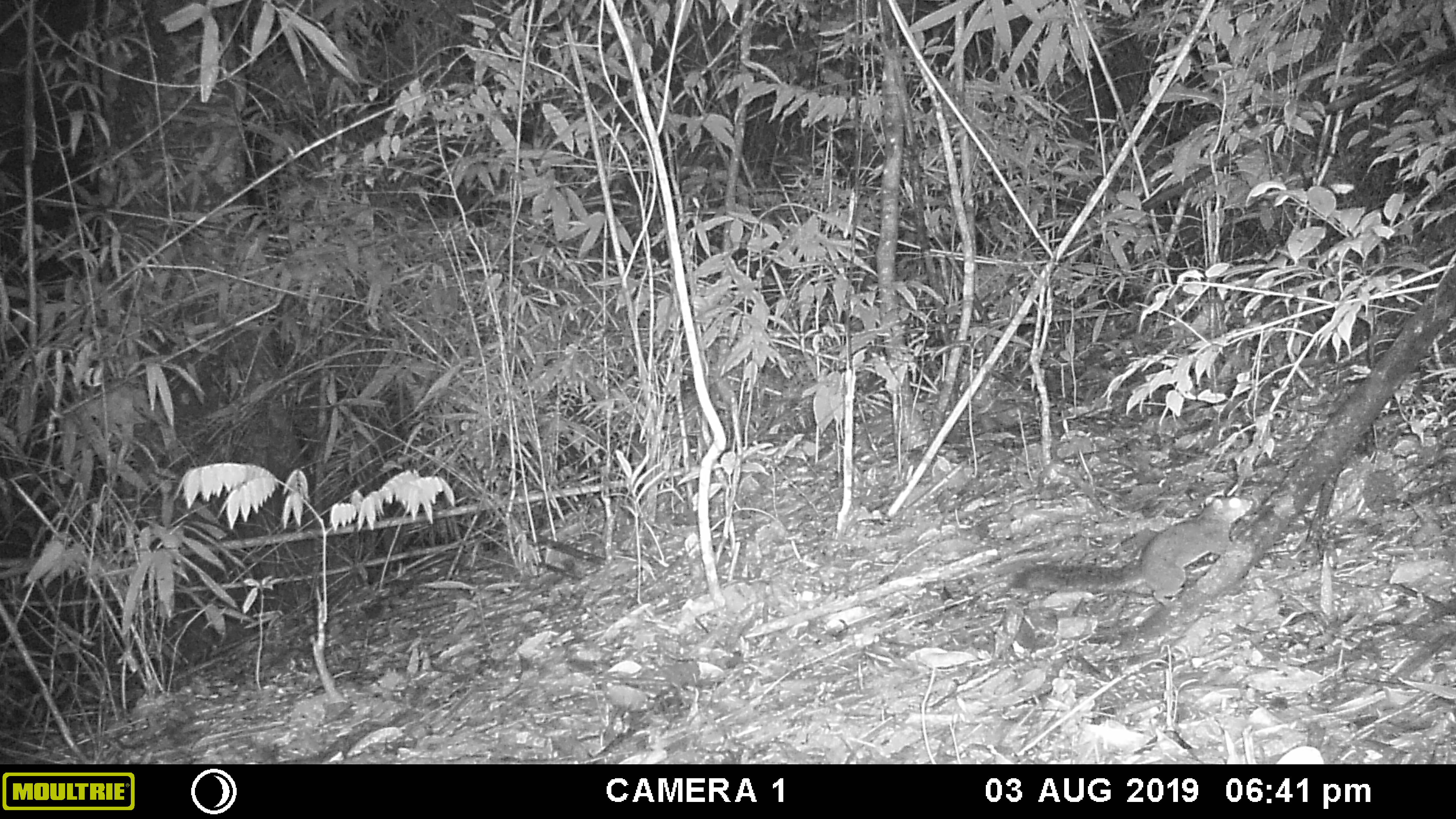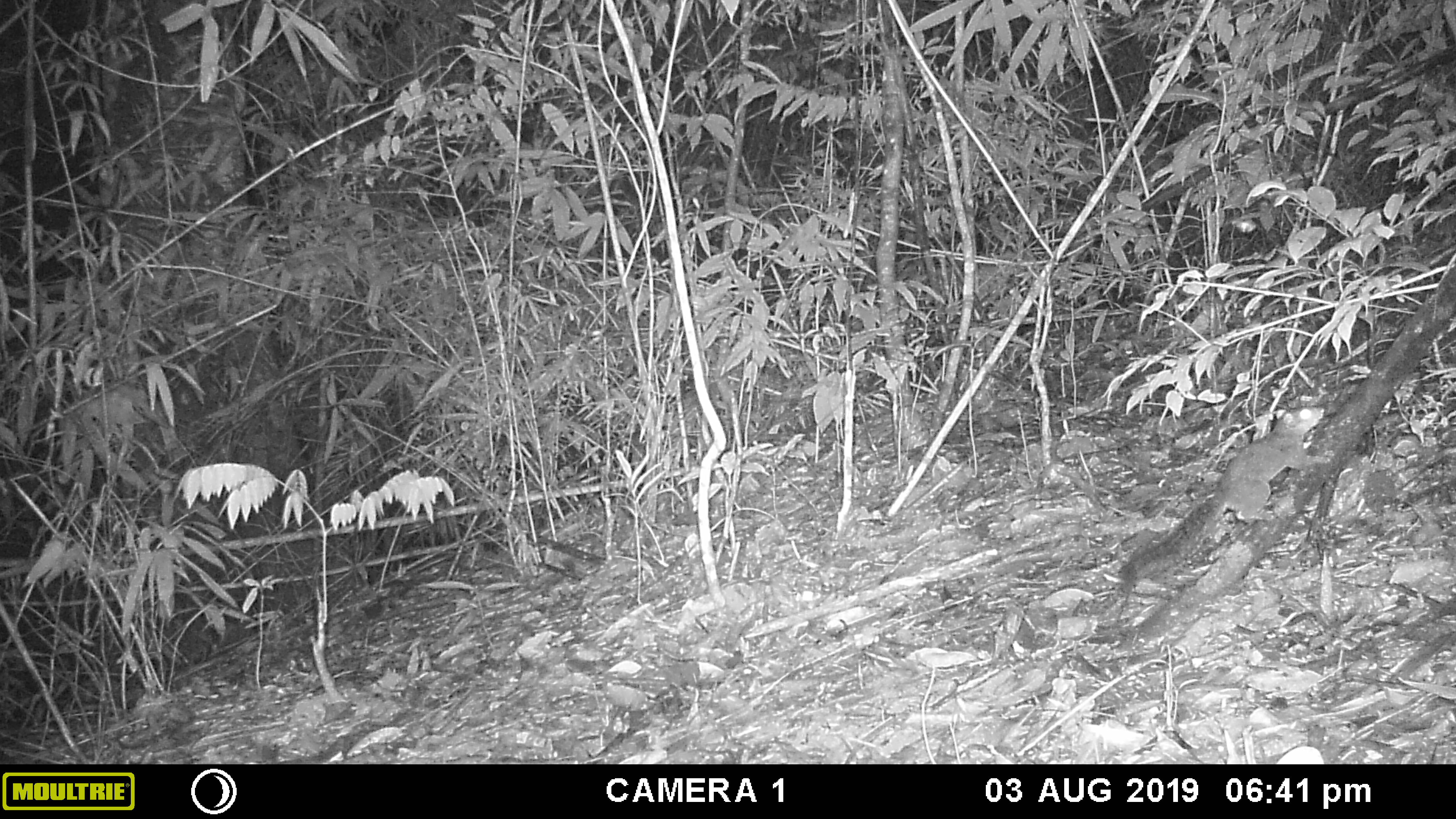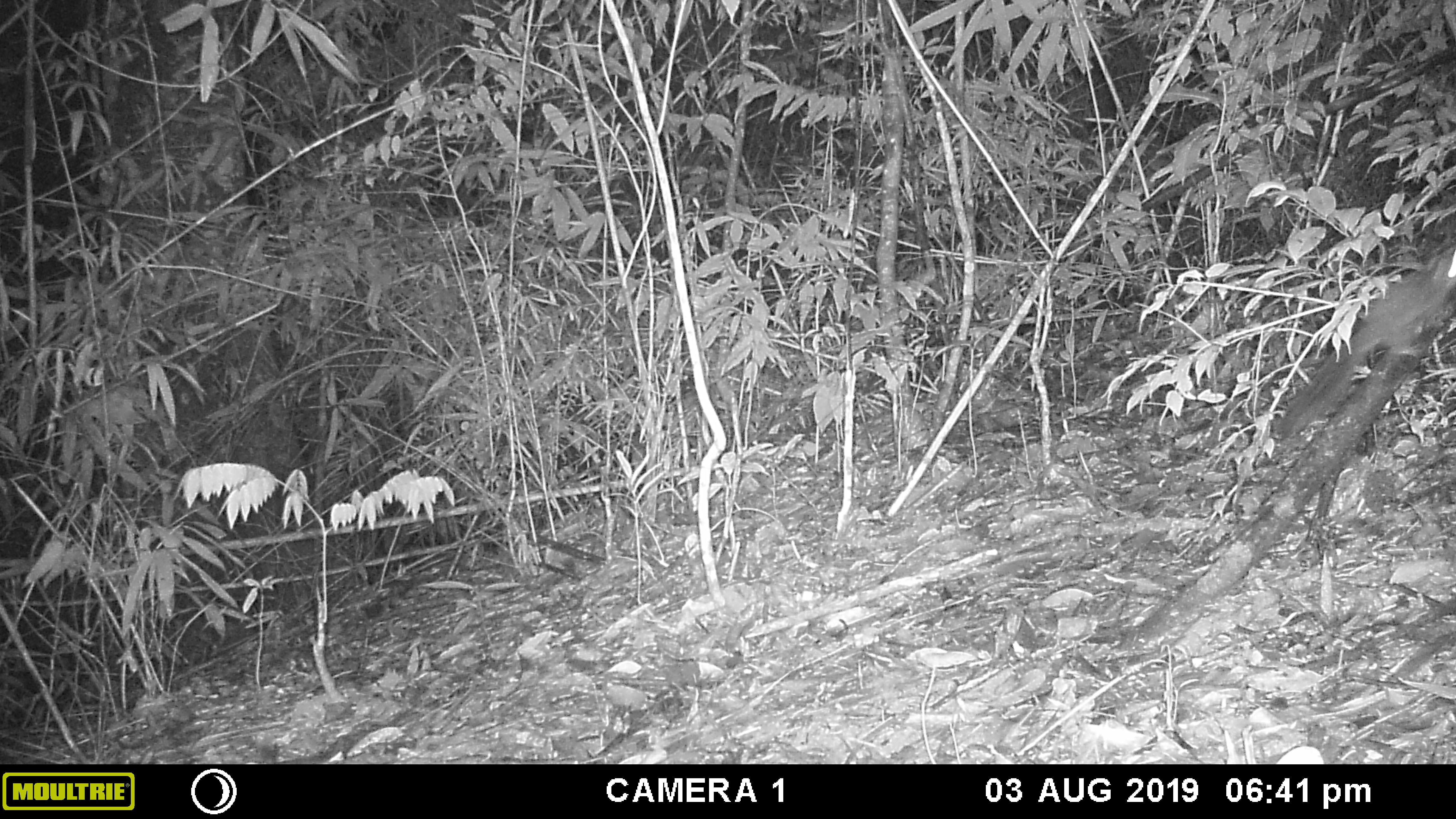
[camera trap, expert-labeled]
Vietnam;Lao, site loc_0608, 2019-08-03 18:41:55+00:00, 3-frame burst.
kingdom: Animalia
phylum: Chordata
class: Mammalia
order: Rodentia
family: Sciuridae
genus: Dremomys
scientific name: Dremomys rufigenis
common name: red-cheeked squirrel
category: red cheeked squirrel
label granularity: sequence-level